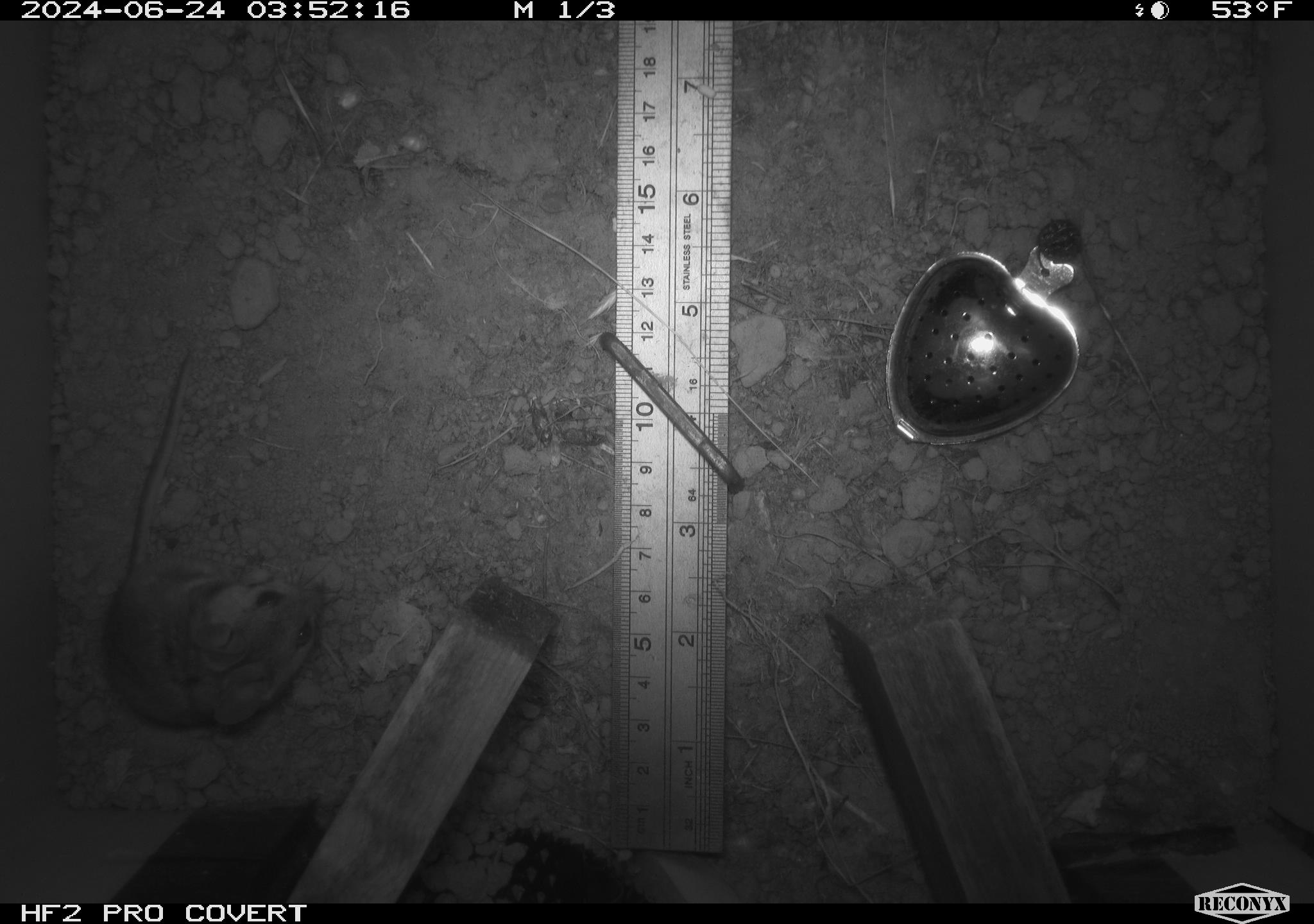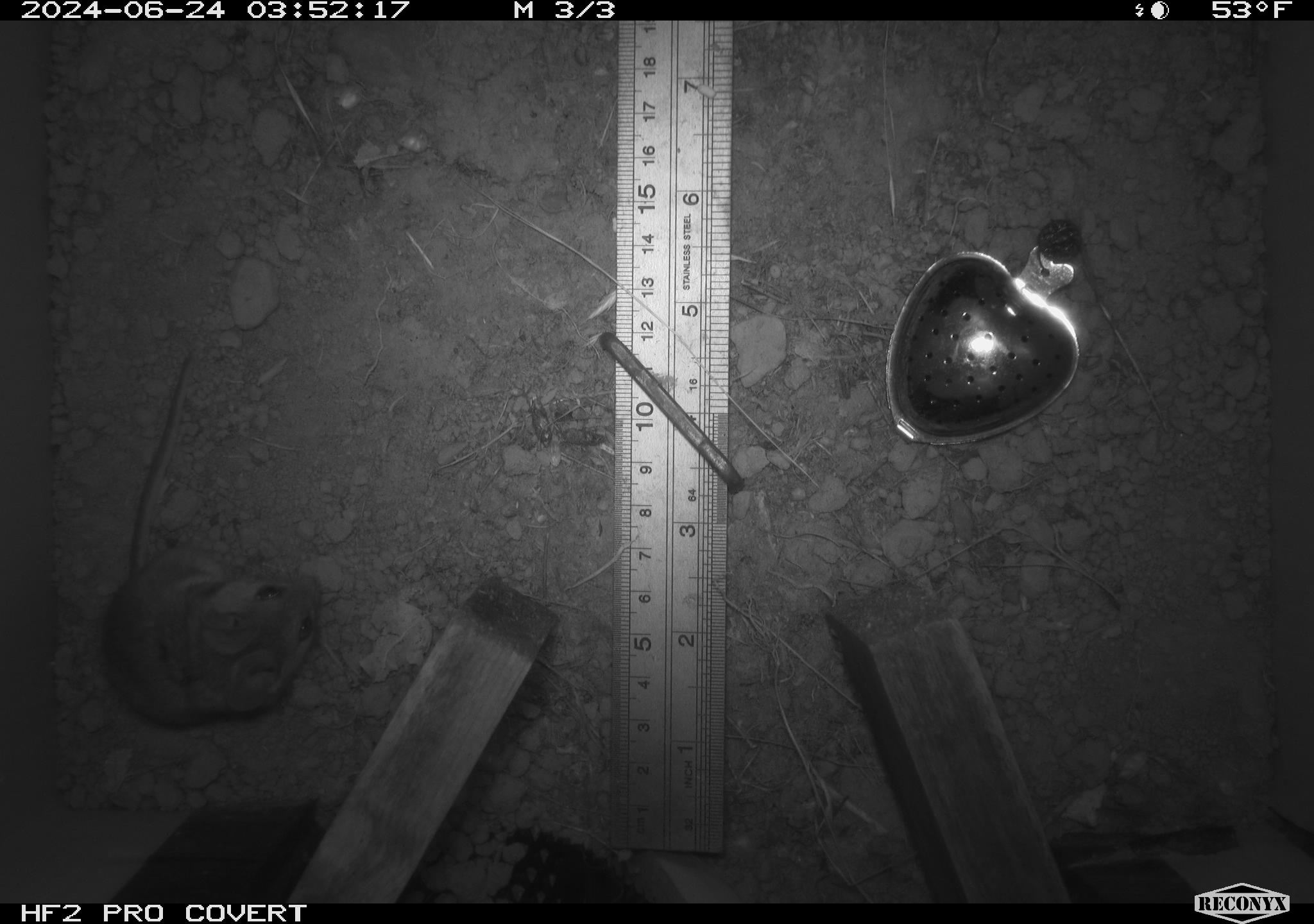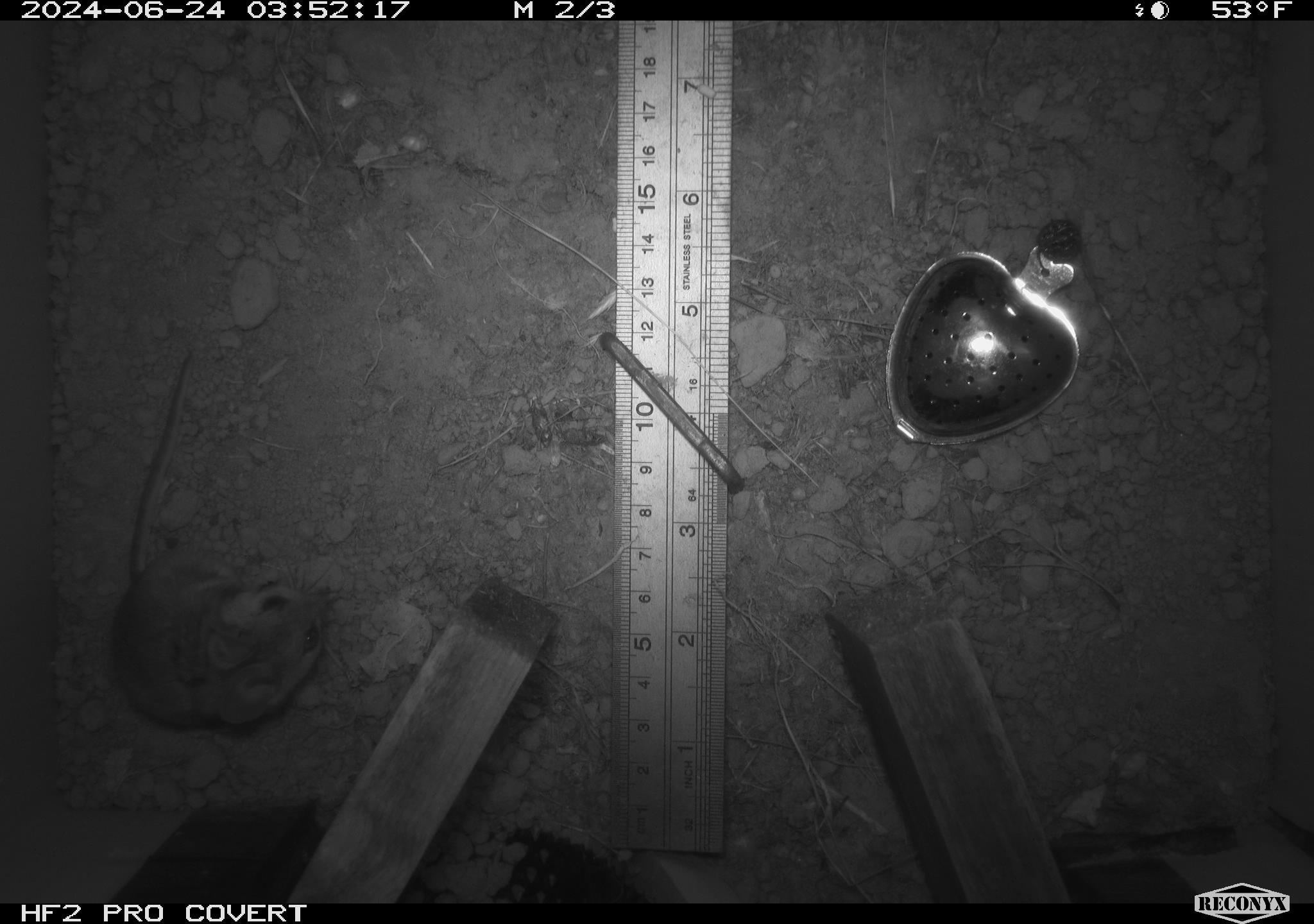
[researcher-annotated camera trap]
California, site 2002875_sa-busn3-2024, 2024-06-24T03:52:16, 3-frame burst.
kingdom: Animalia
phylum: Chordata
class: Mammalia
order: Rodentia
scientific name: Rodentia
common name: mouse species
Mouse species (Rodentia).